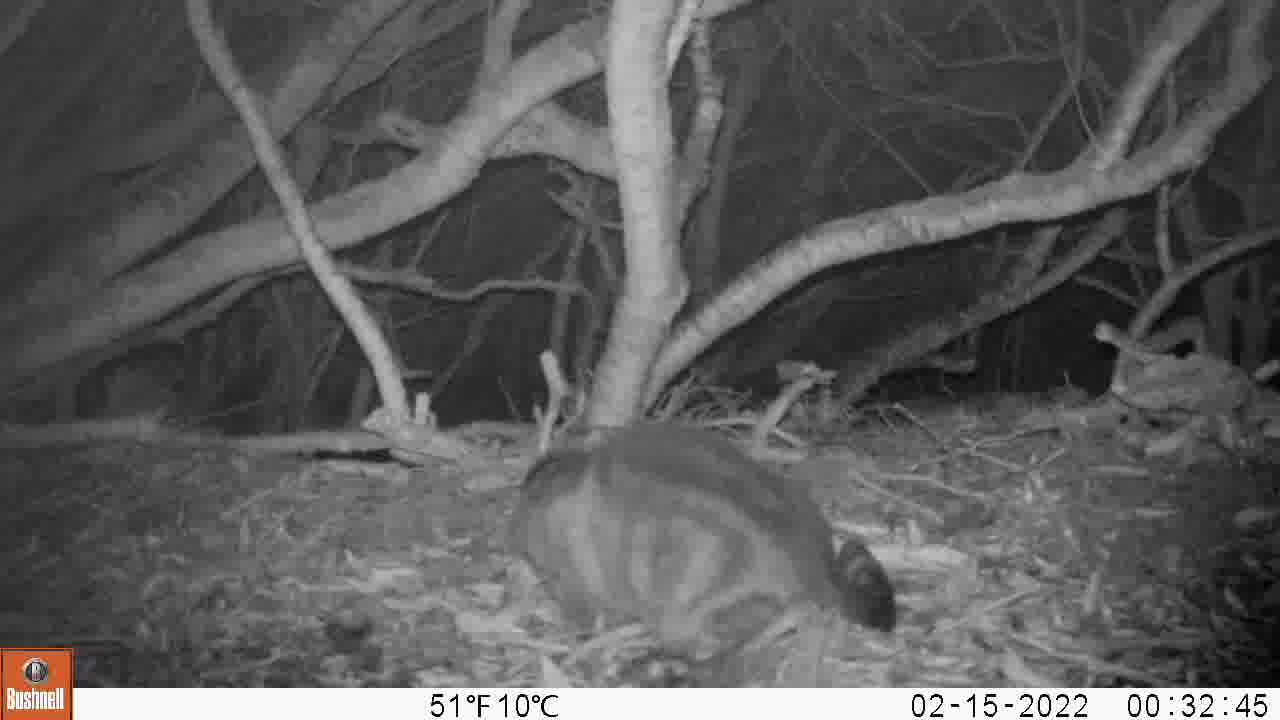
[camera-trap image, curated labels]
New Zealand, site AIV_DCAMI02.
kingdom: Animalia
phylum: Chordata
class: Mammalia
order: Carnivora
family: Felidae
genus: Felis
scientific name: Felis catus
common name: domestic cat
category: cat